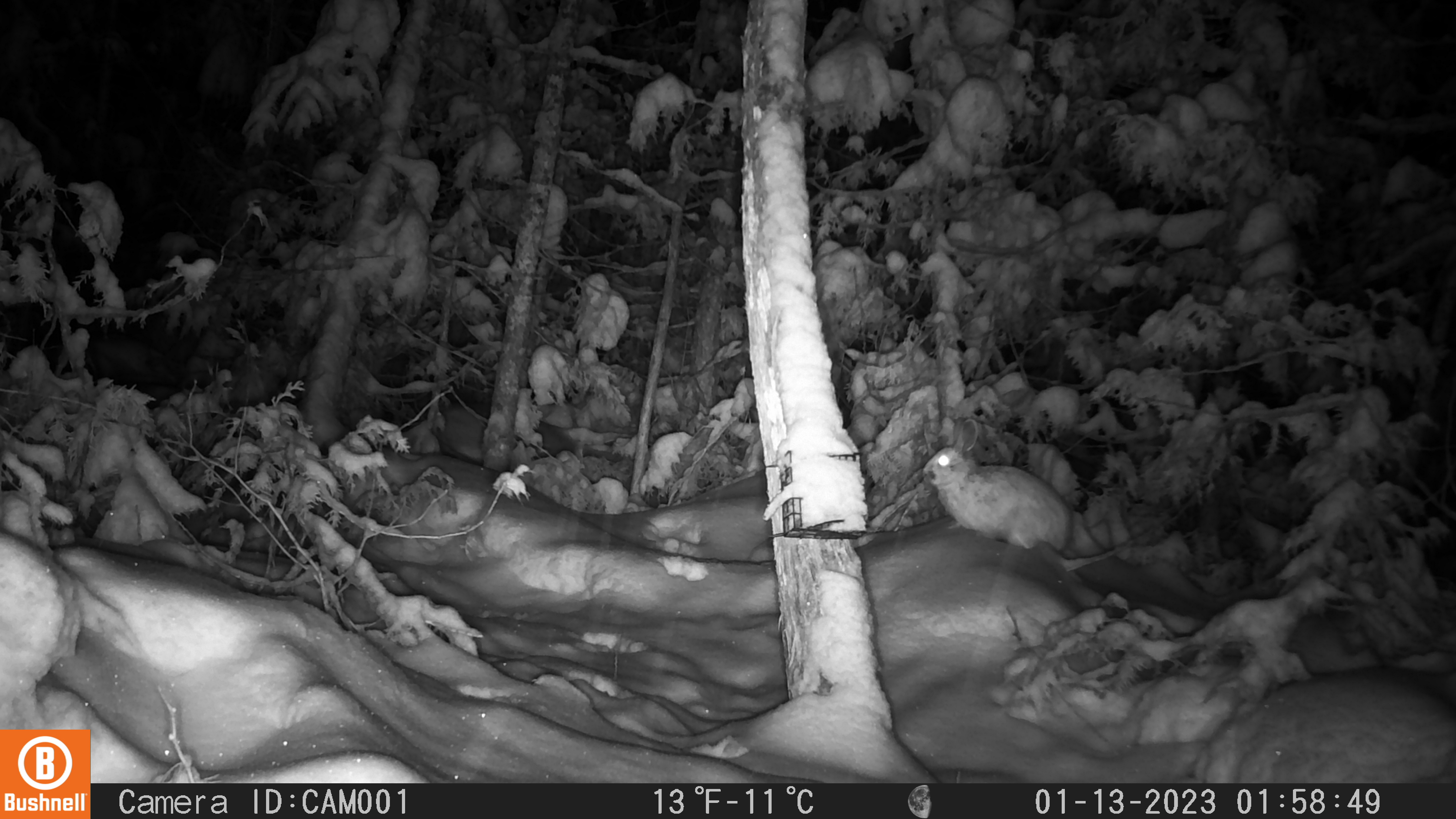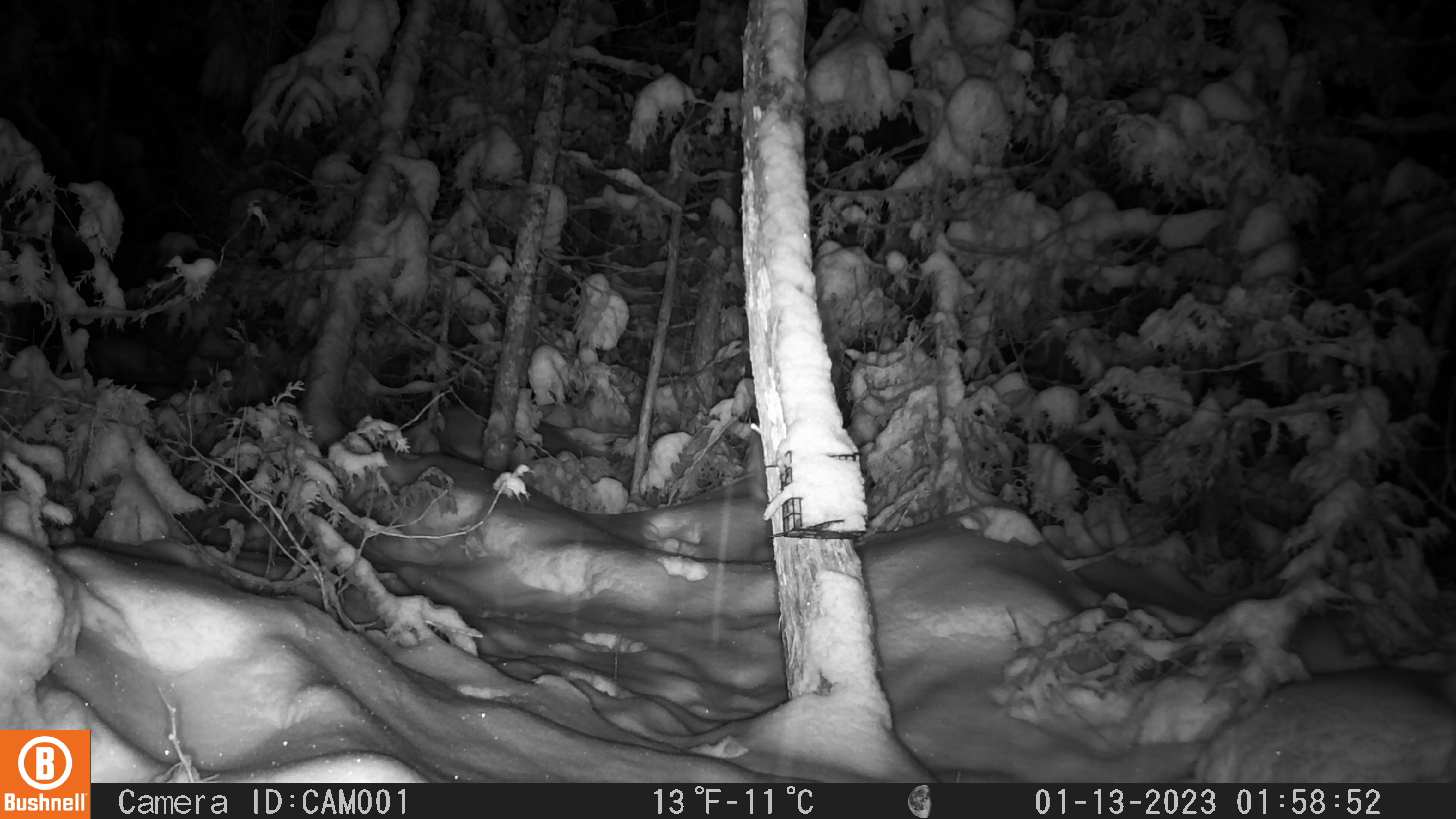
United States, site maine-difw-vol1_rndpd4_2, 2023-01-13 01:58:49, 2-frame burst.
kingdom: Animalia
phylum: Chordata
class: Mammalia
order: Lagomorpha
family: Leporidae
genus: Lepus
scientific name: Lepus americanus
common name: snowshoe hare